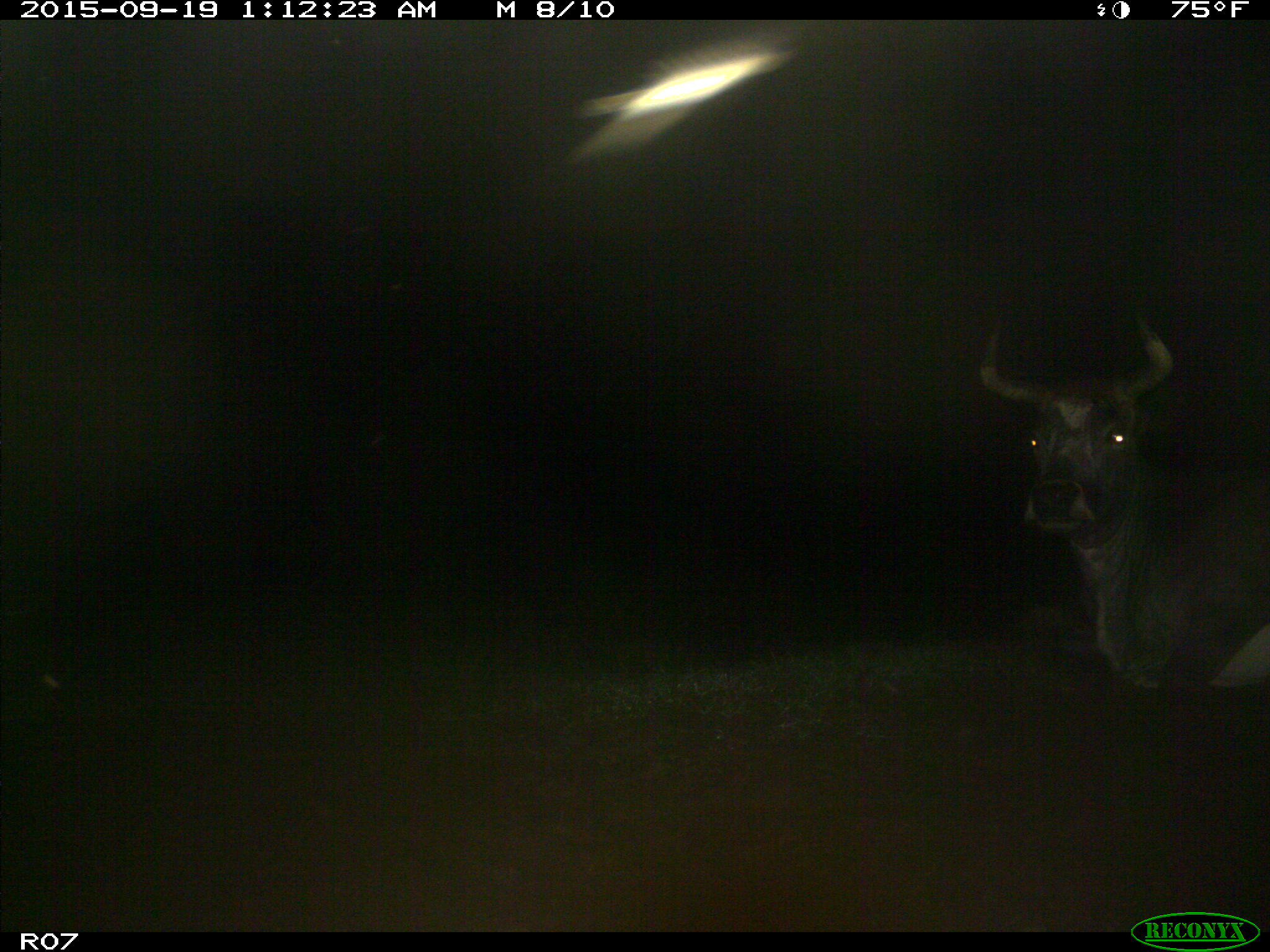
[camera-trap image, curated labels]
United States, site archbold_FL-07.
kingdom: Animalia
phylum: Chordata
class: Mammalia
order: Artiodactyla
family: Bovidae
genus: Bos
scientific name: Bos taurus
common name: domestic cow